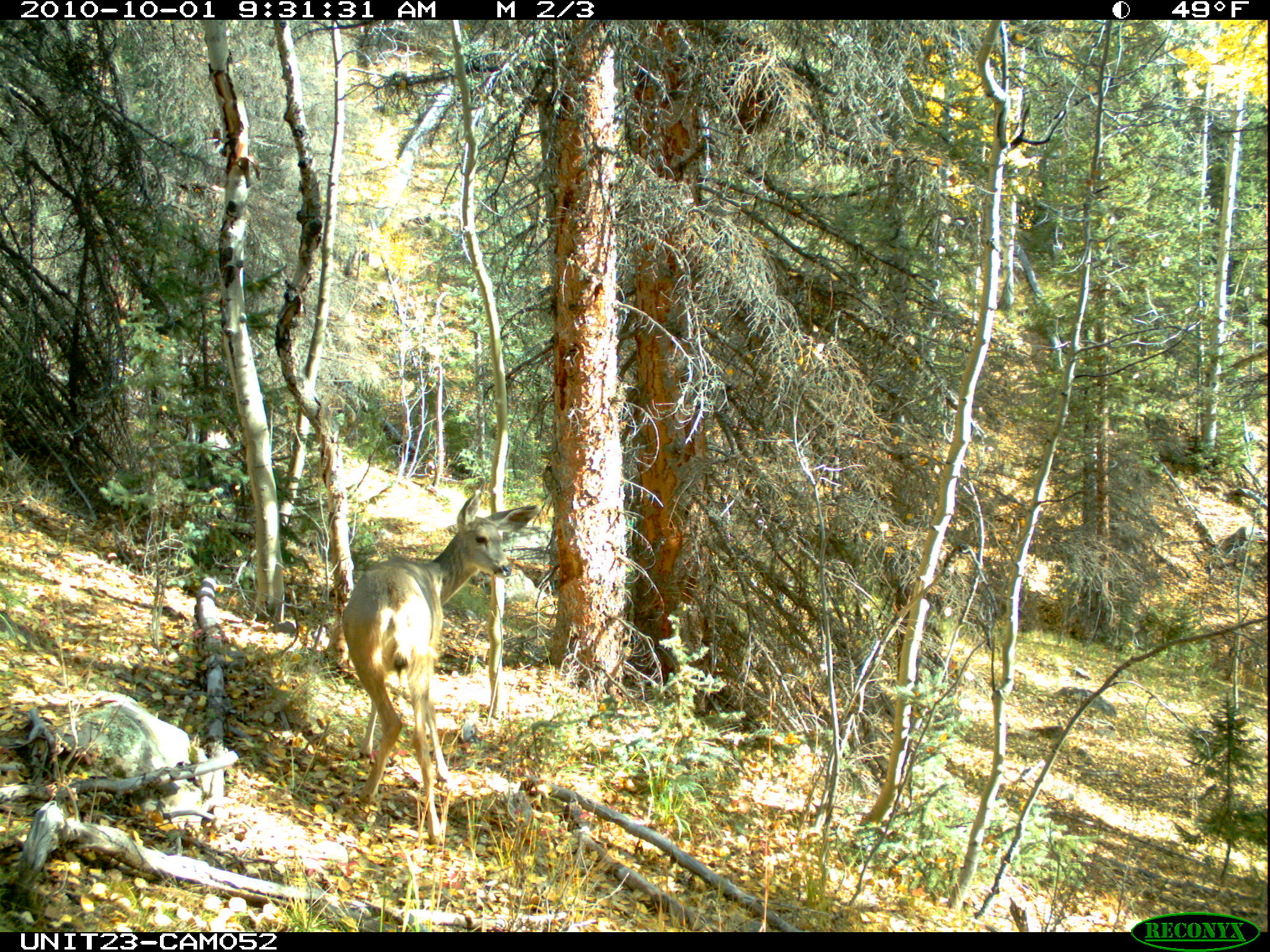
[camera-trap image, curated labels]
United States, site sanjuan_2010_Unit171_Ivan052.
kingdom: Animalia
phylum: Chordata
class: Mammalia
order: Artiodactyla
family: Cervidae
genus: Odocoileus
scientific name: Odocoileus hemionus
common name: mule deer